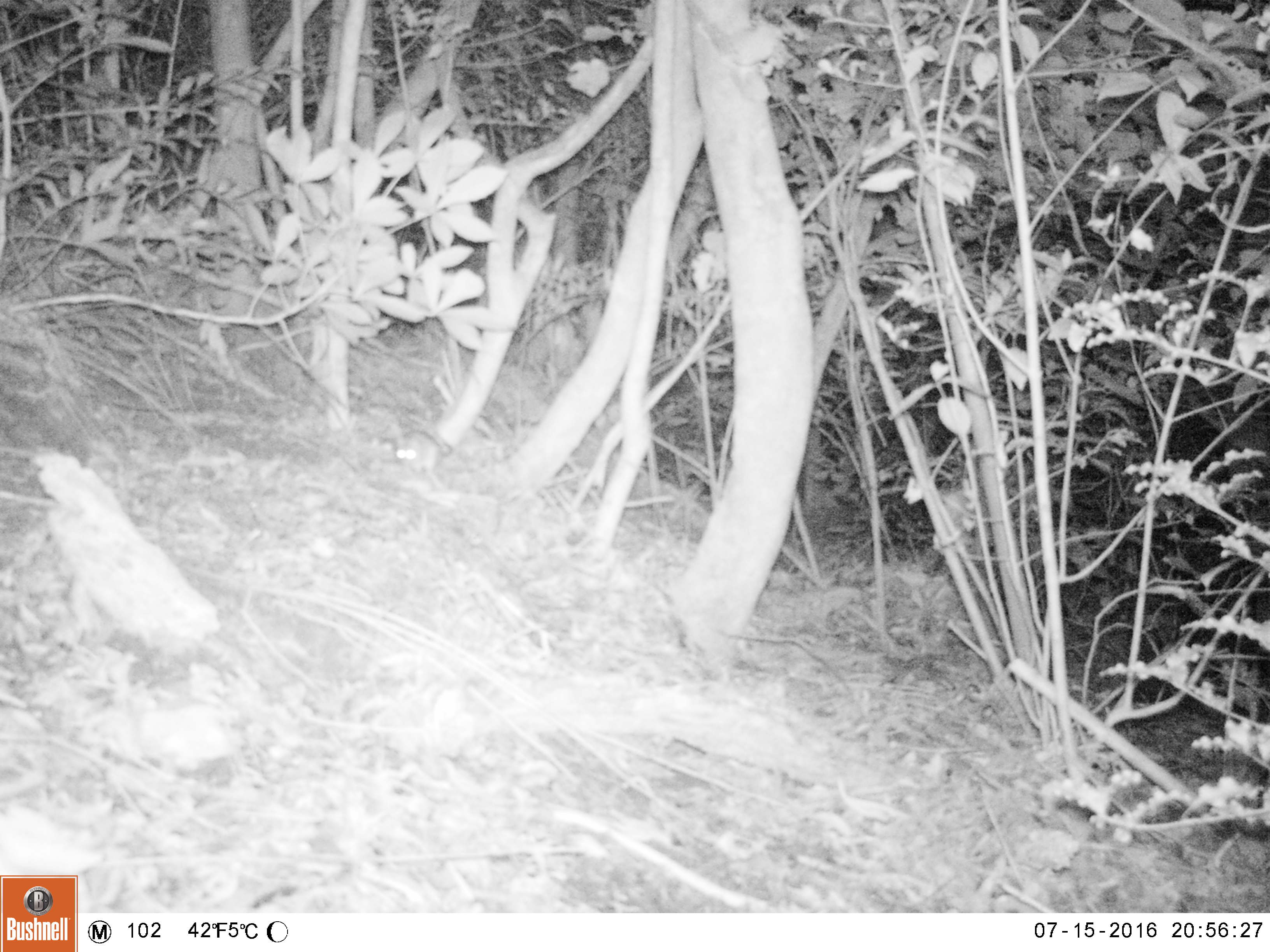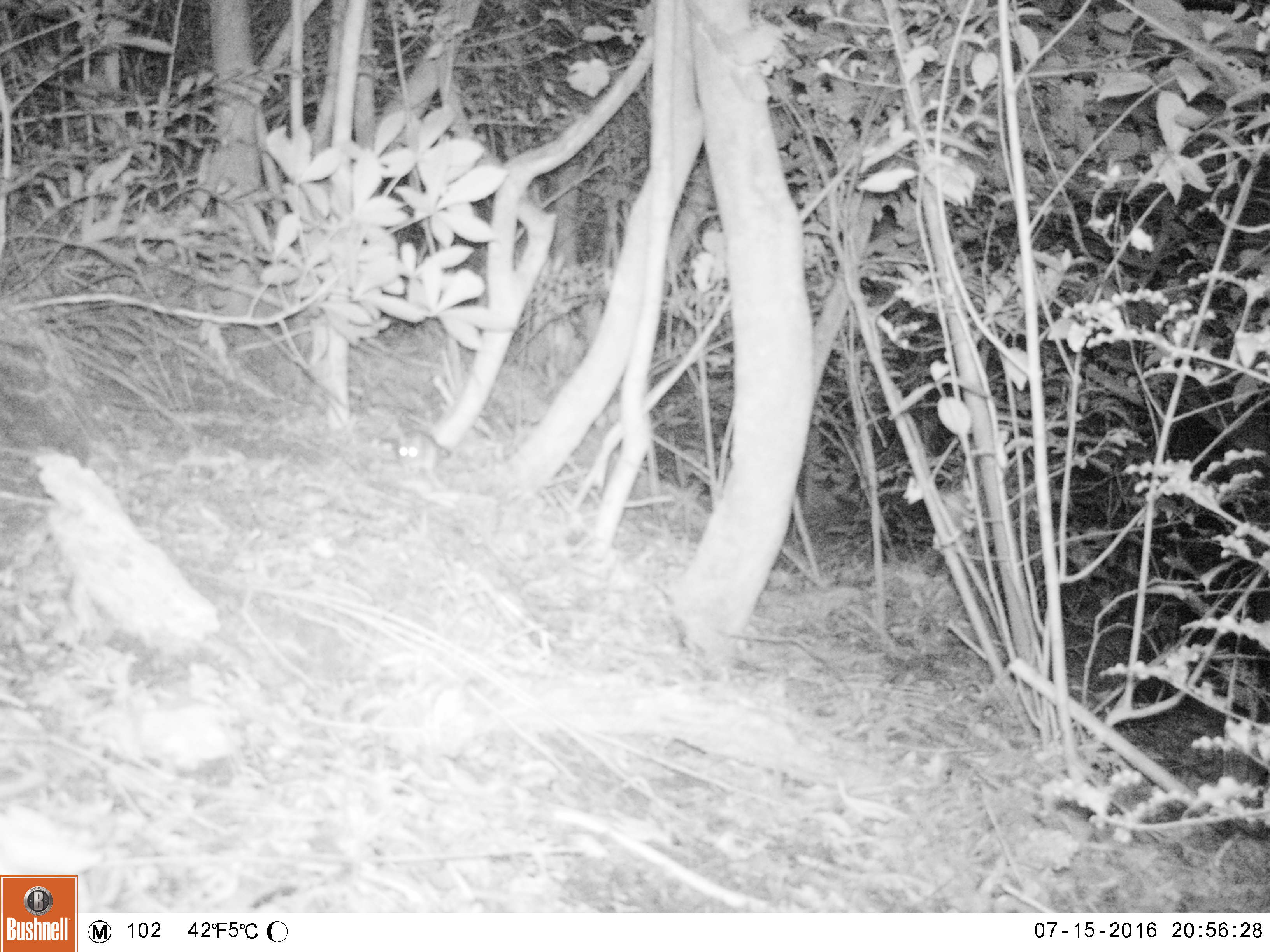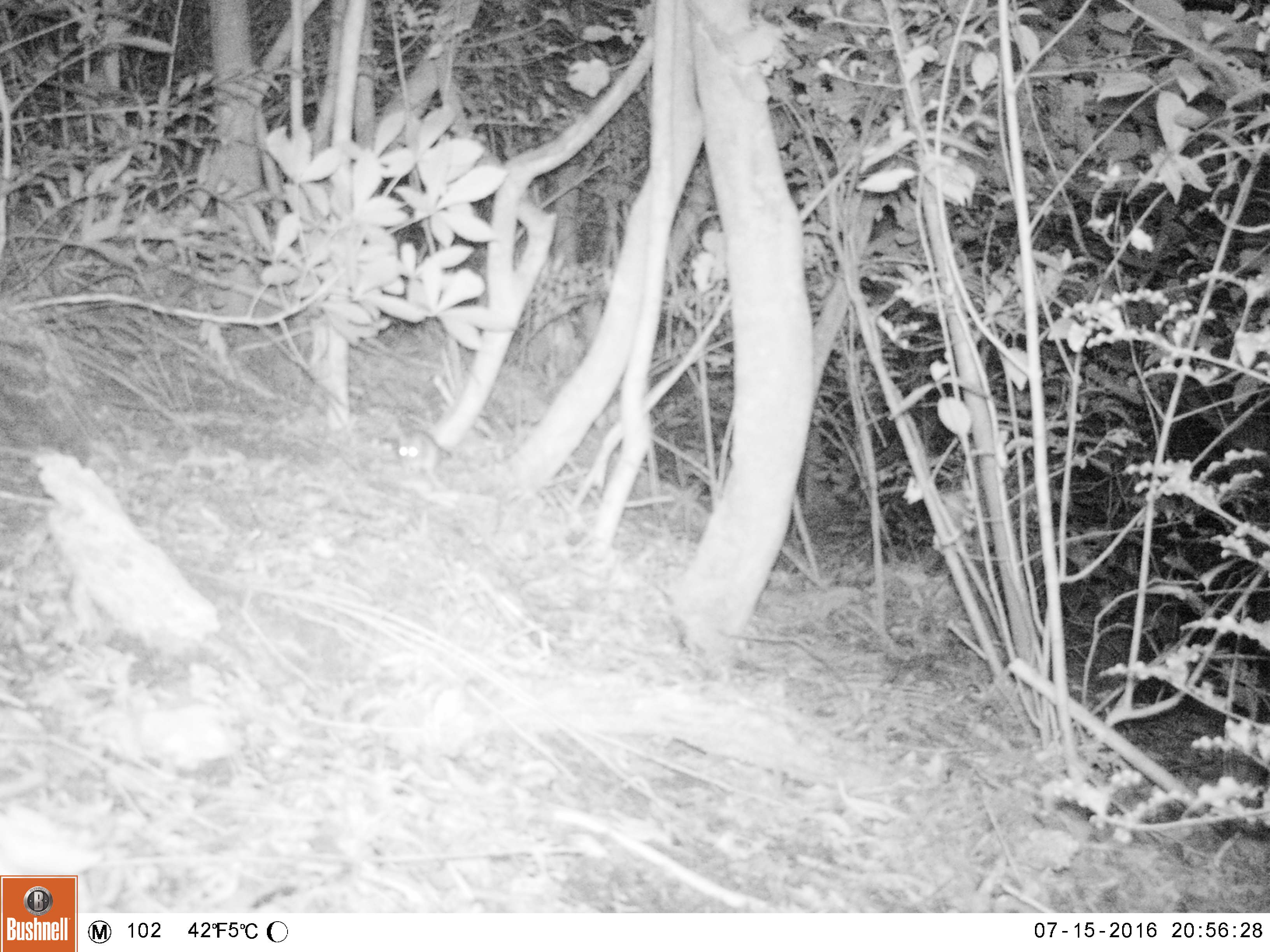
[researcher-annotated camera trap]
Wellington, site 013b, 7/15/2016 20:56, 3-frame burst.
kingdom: Animalia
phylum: Chordata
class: Mammalia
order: Rodentia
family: Muridae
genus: Rattus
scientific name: Rattus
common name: rat